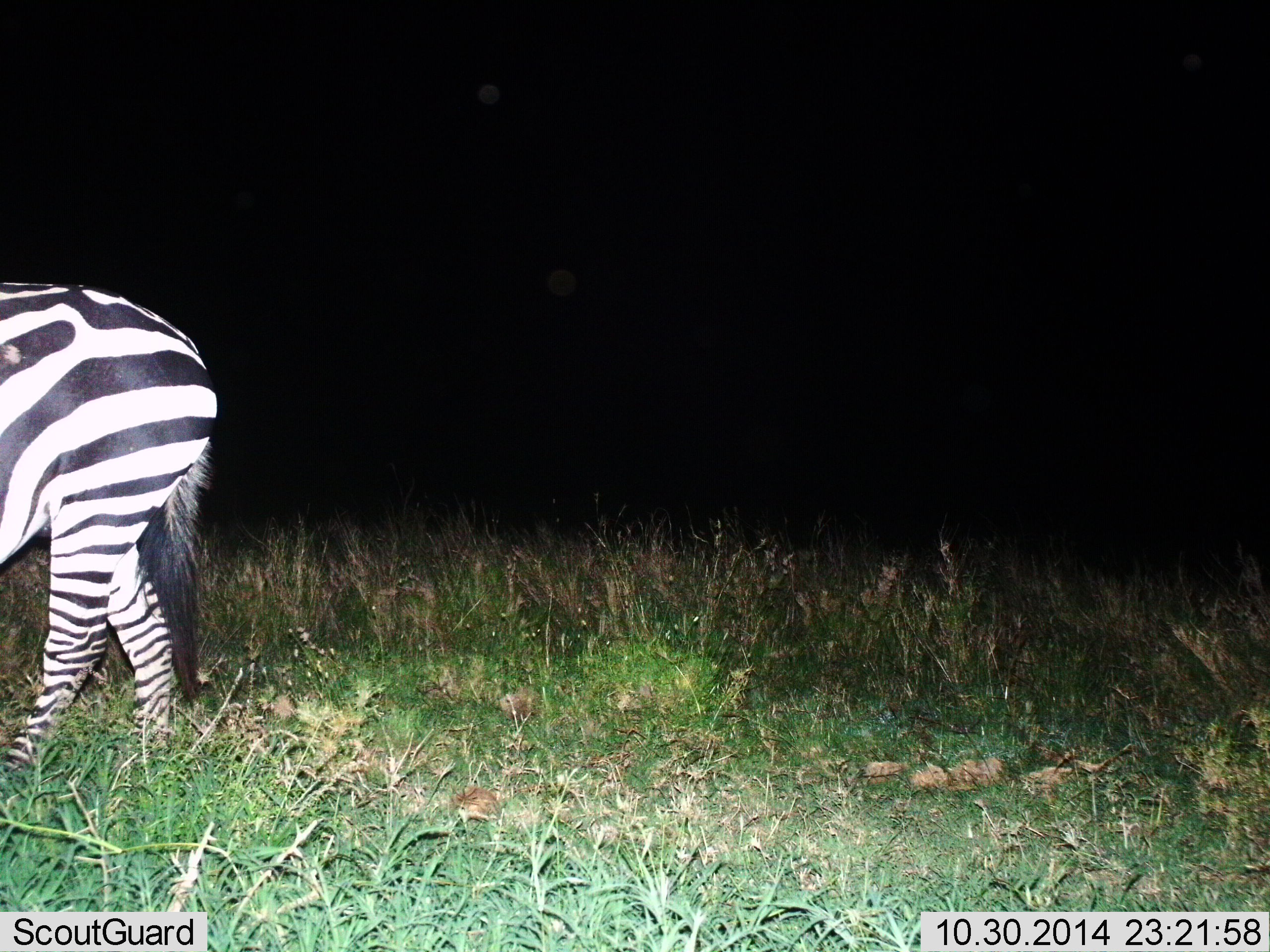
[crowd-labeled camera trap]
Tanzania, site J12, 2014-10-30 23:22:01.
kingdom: Animalia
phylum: Chordata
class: Mammalia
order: Perissodactyla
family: Equidae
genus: Equus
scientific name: Equus quagga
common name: plains zebra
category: zebra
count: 1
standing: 60%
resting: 10%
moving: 40%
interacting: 0%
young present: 0%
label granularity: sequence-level